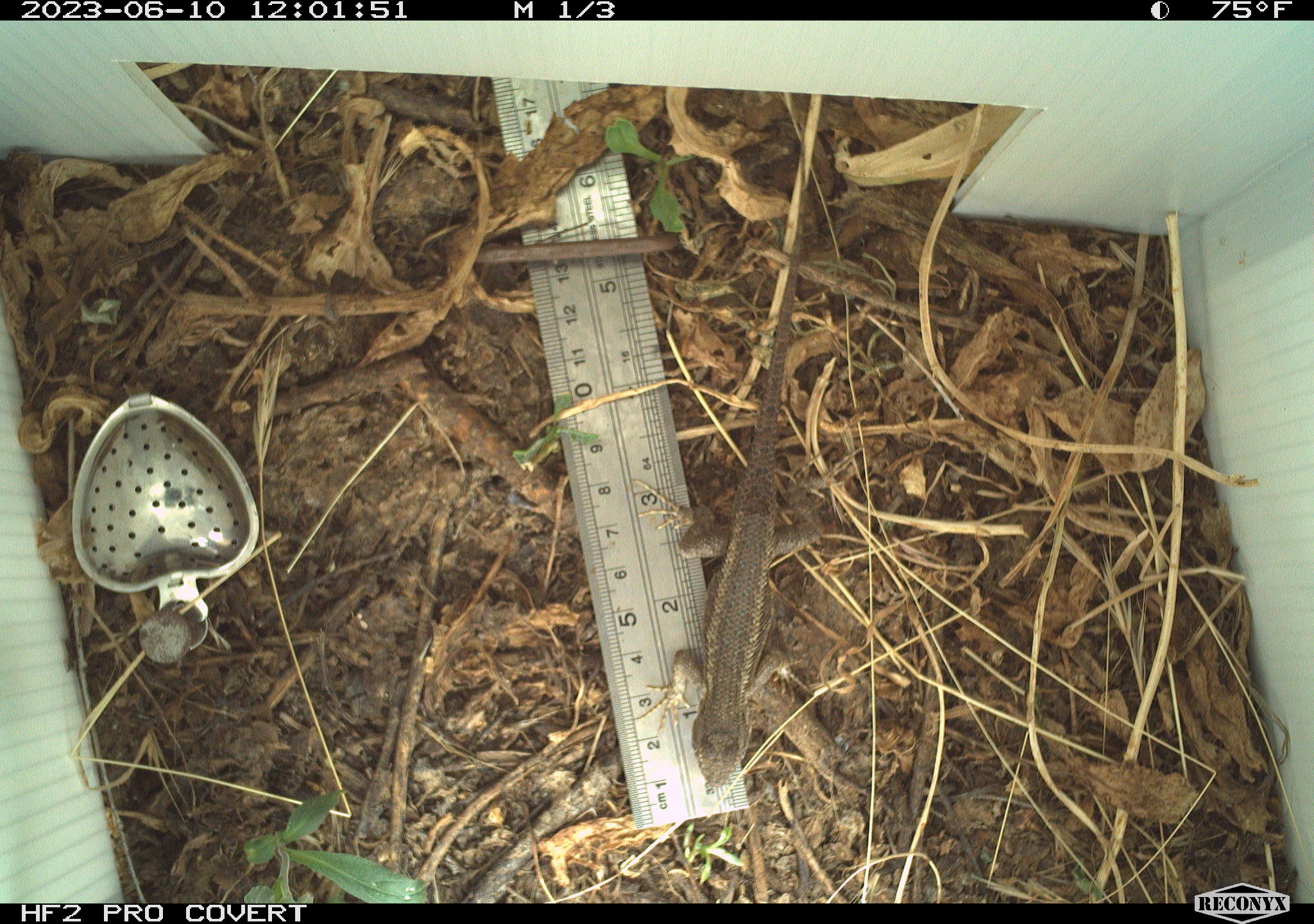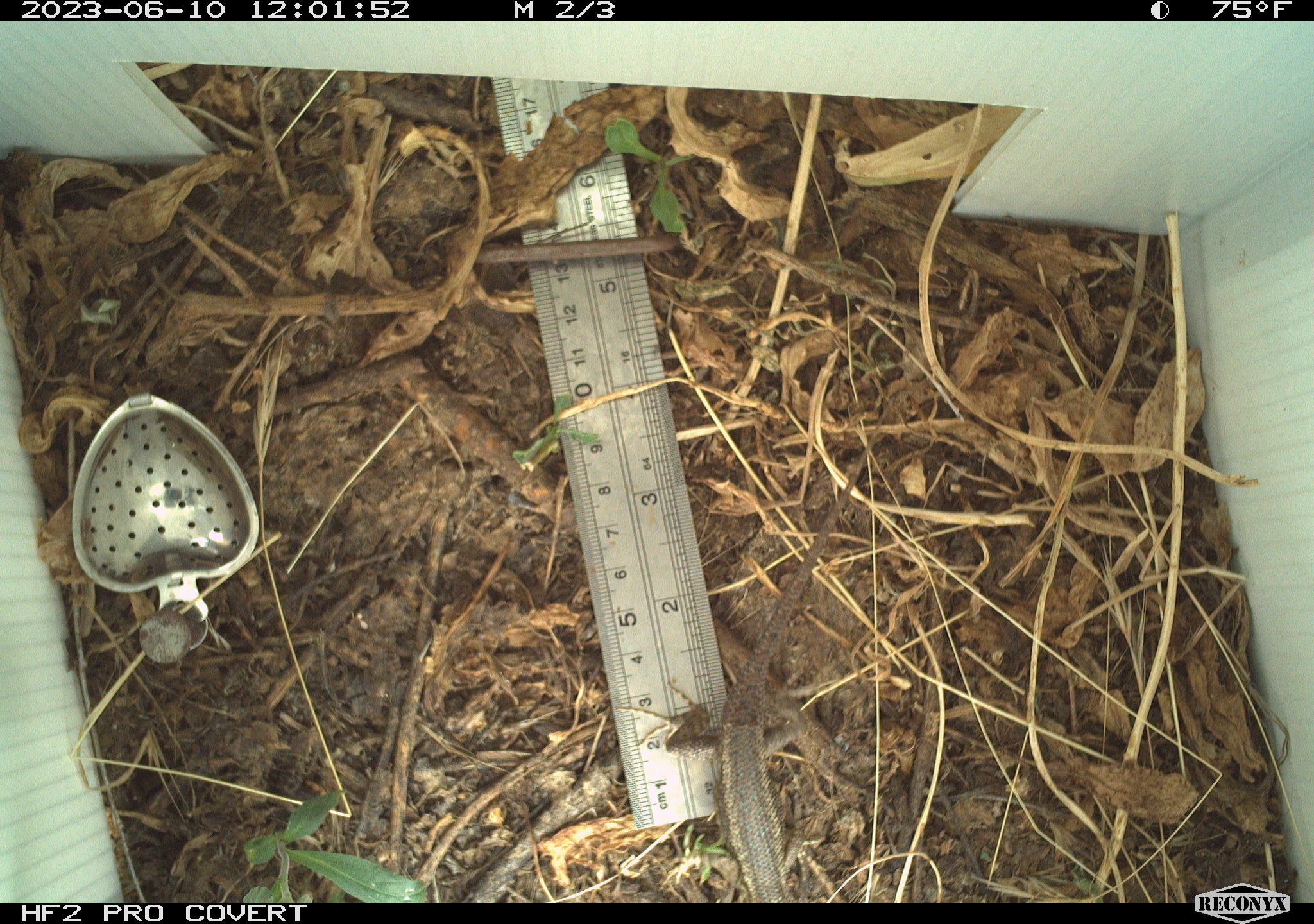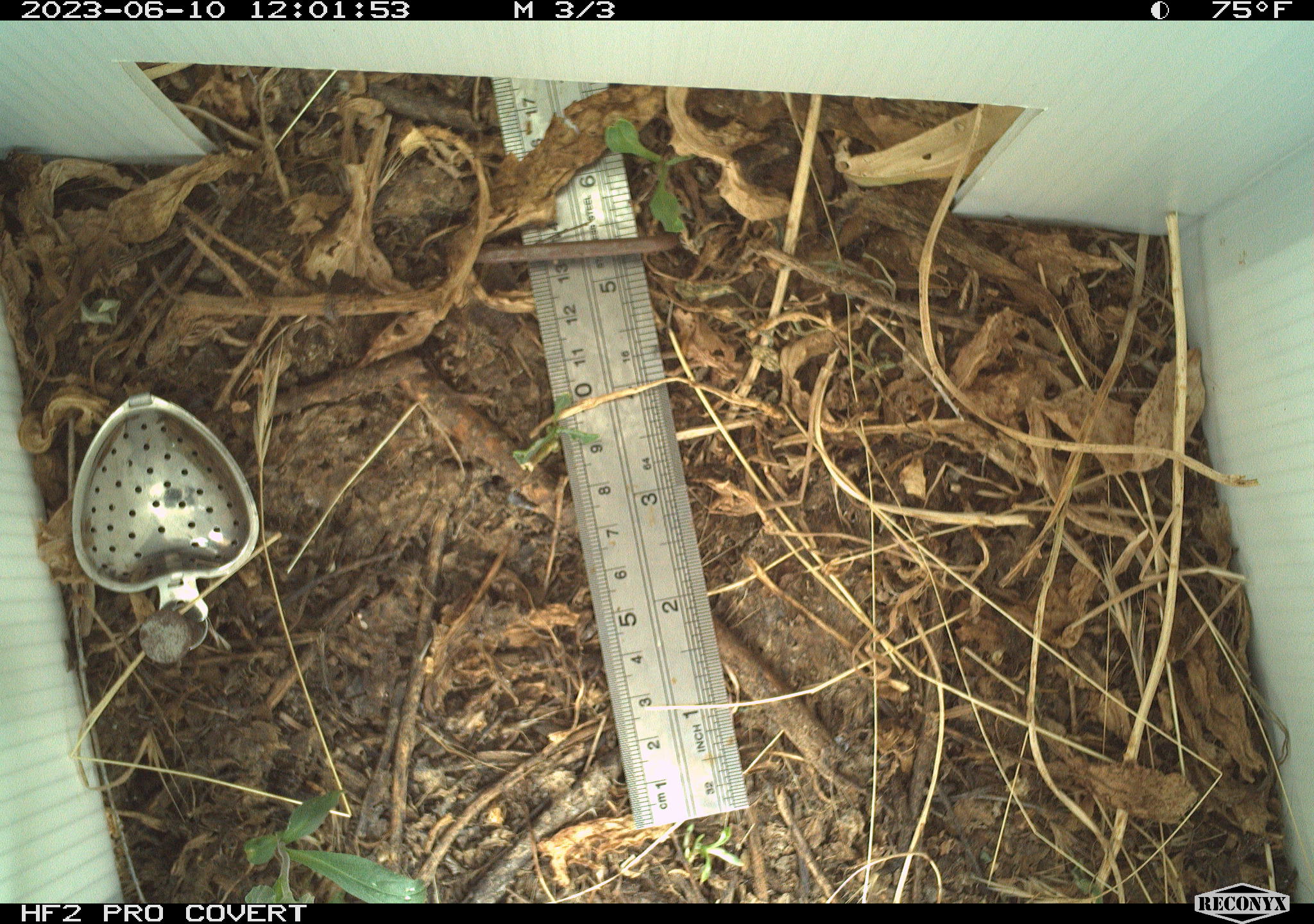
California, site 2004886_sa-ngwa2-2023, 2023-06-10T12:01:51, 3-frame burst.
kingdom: Animalia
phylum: Chordata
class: Reptilia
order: Squamata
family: Phrynosomatidae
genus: Sceloporus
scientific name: Sceloporus occidentalis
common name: western fence lizard